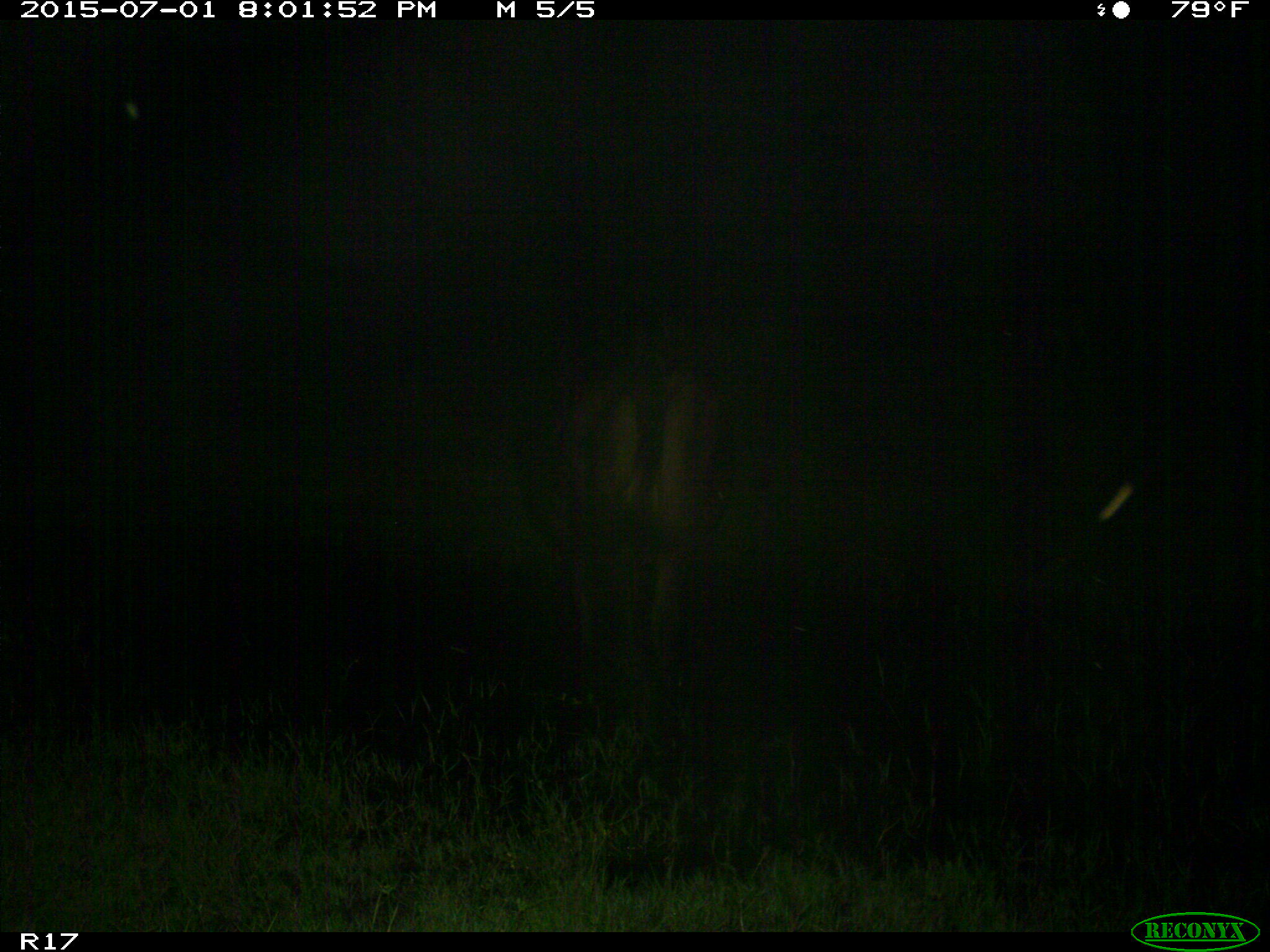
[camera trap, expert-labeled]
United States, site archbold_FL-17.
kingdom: Animalia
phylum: Chordata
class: Mammalia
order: Artiodactyla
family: Bovidae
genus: Bos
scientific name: Bos taurus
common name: domestic cow